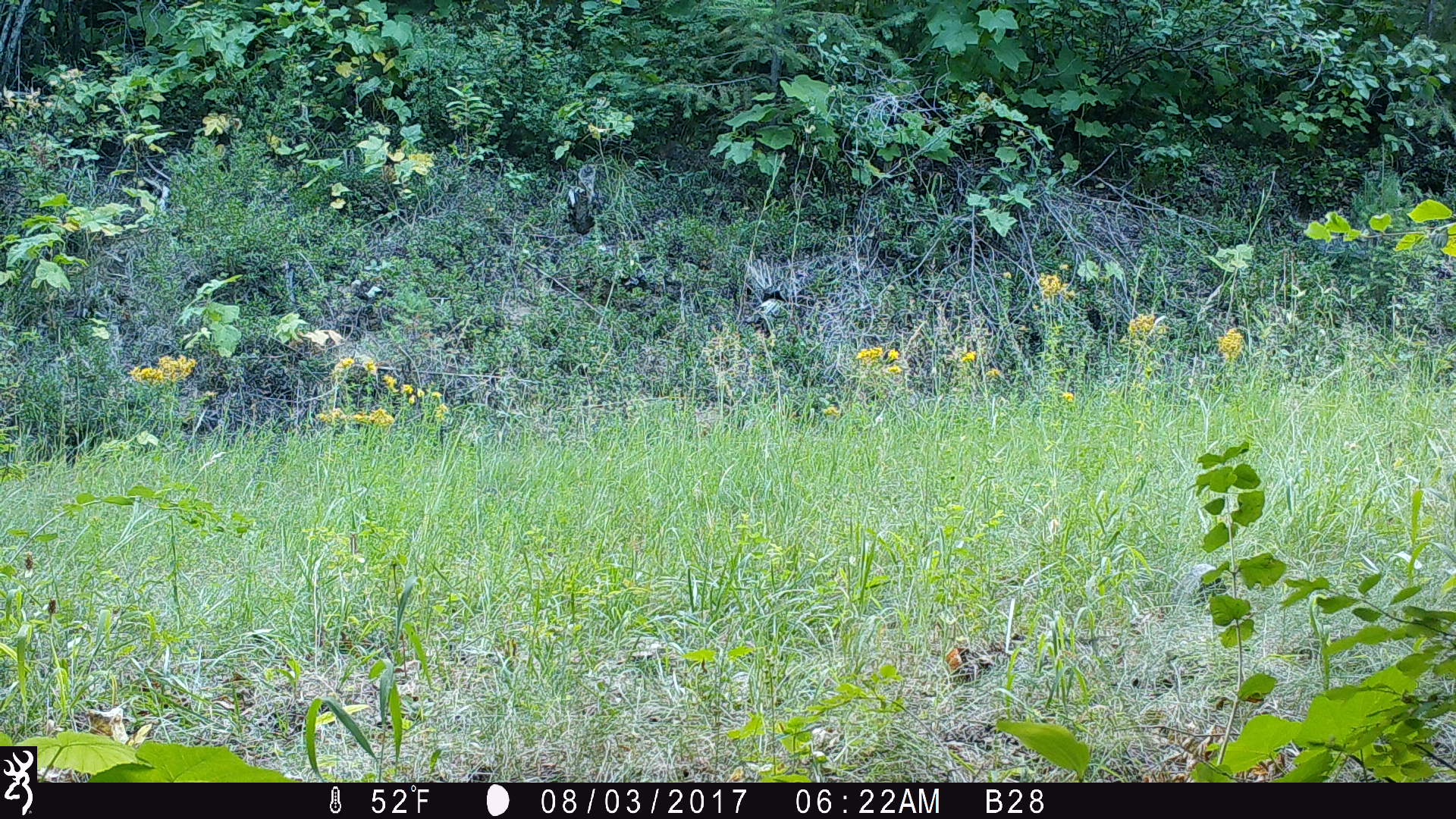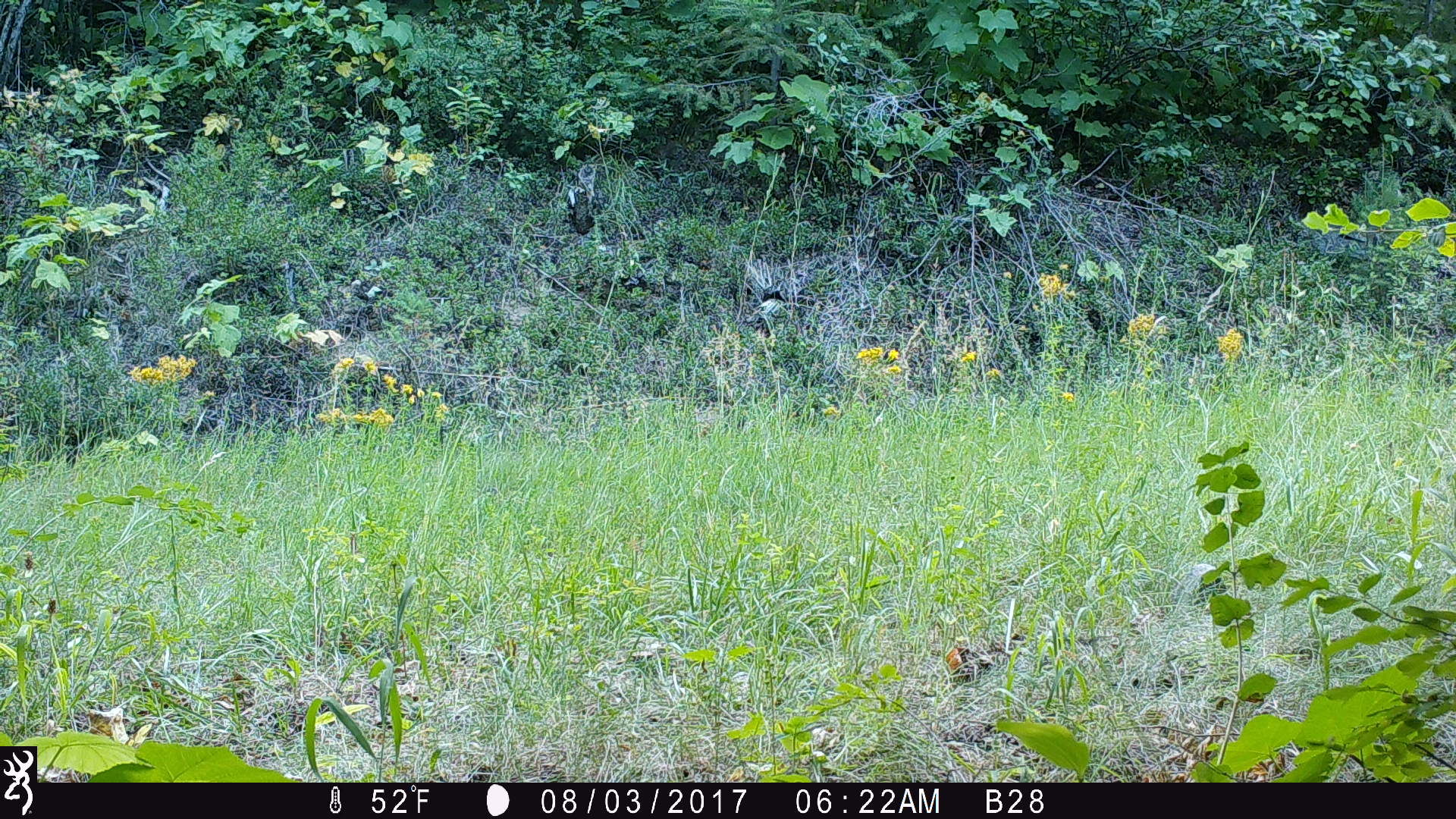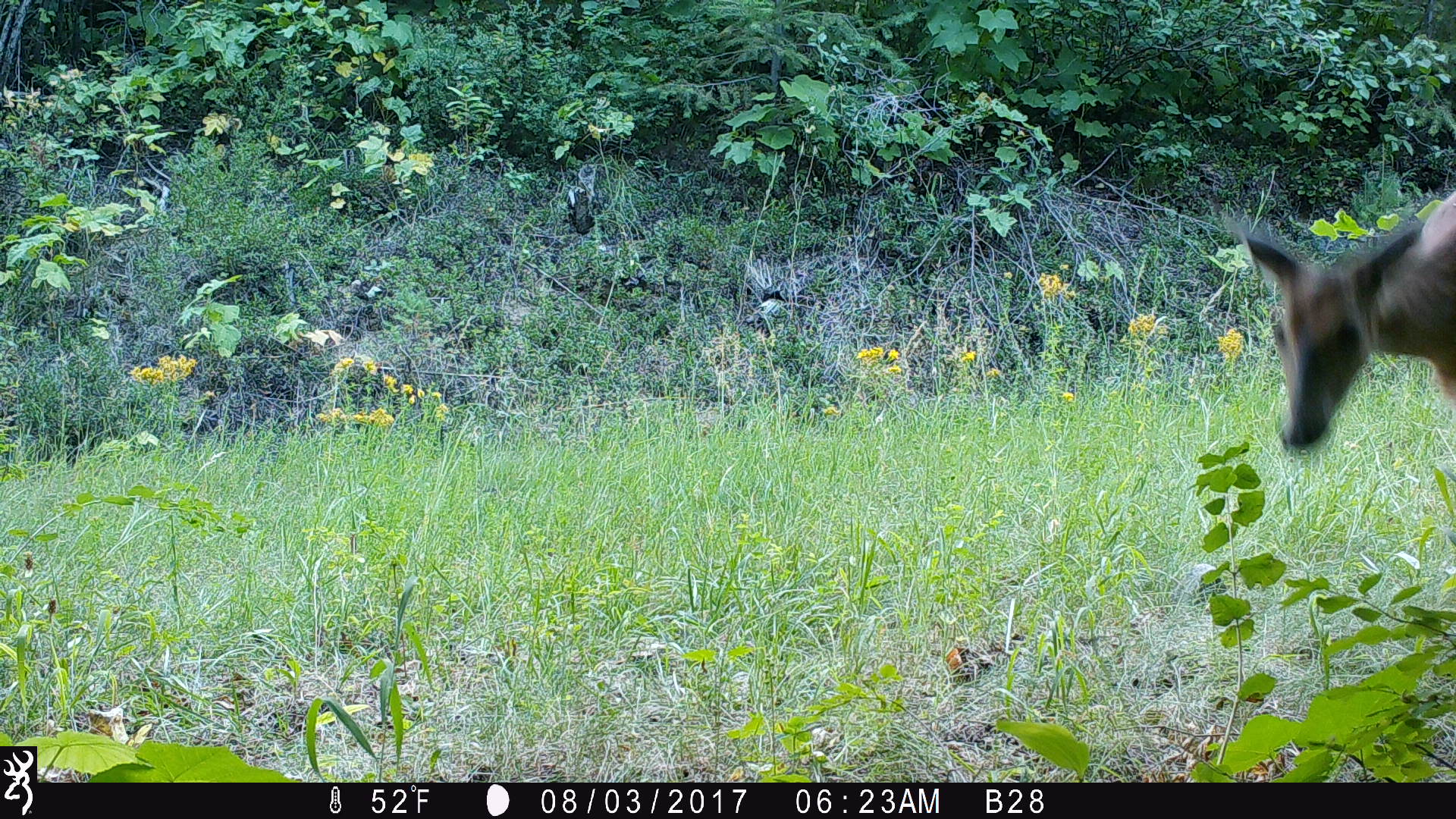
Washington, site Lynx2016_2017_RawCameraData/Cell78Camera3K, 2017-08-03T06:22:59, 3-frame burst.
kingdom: Animalia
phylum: Chordata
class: Mammalia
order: Artiodactyla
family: Cervidae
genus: Odocoileus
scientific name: Odocoileus virginianus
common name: white-tailed deer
Odocoileus virginianus (white-tailed deer). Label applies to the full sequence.